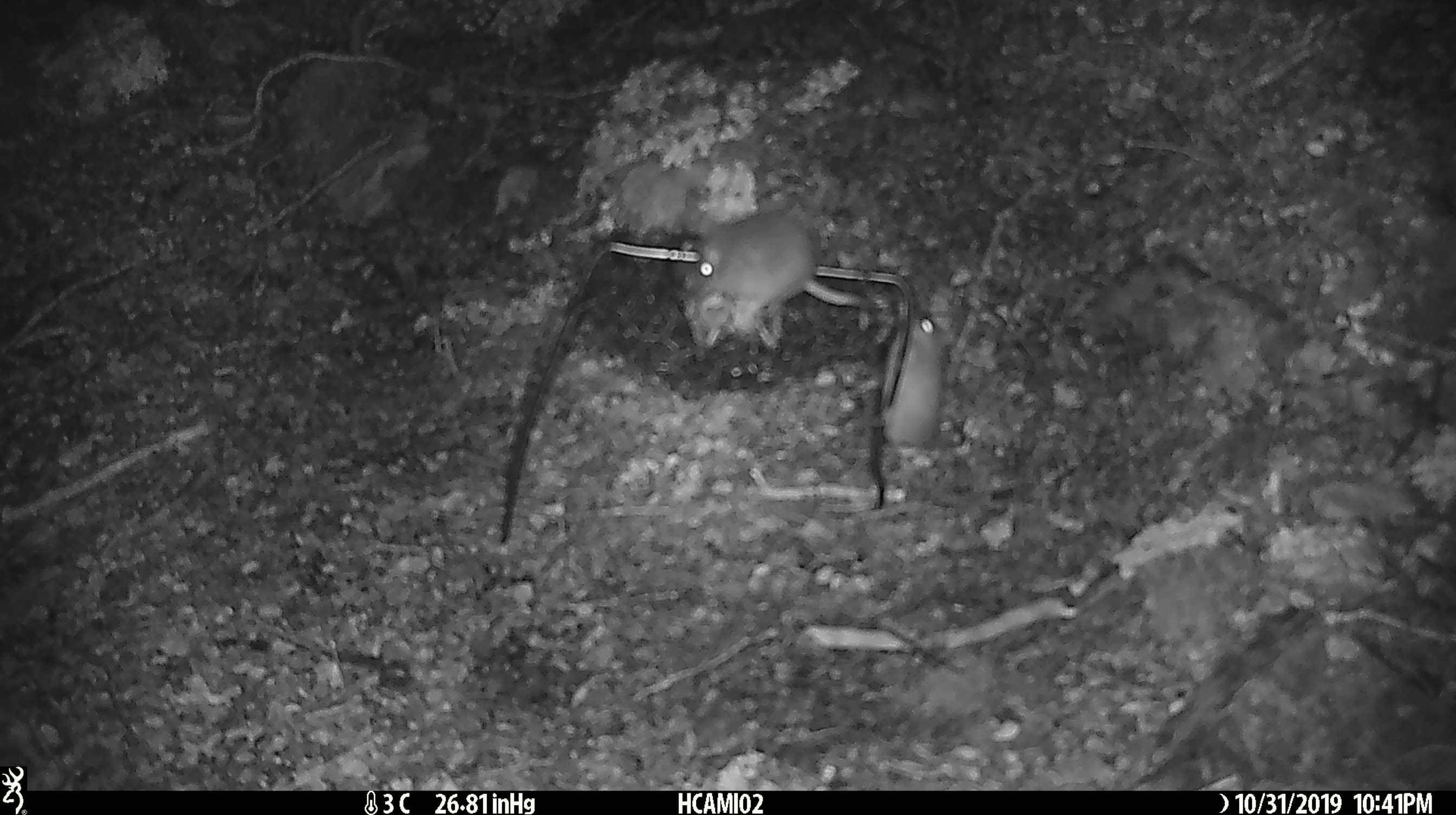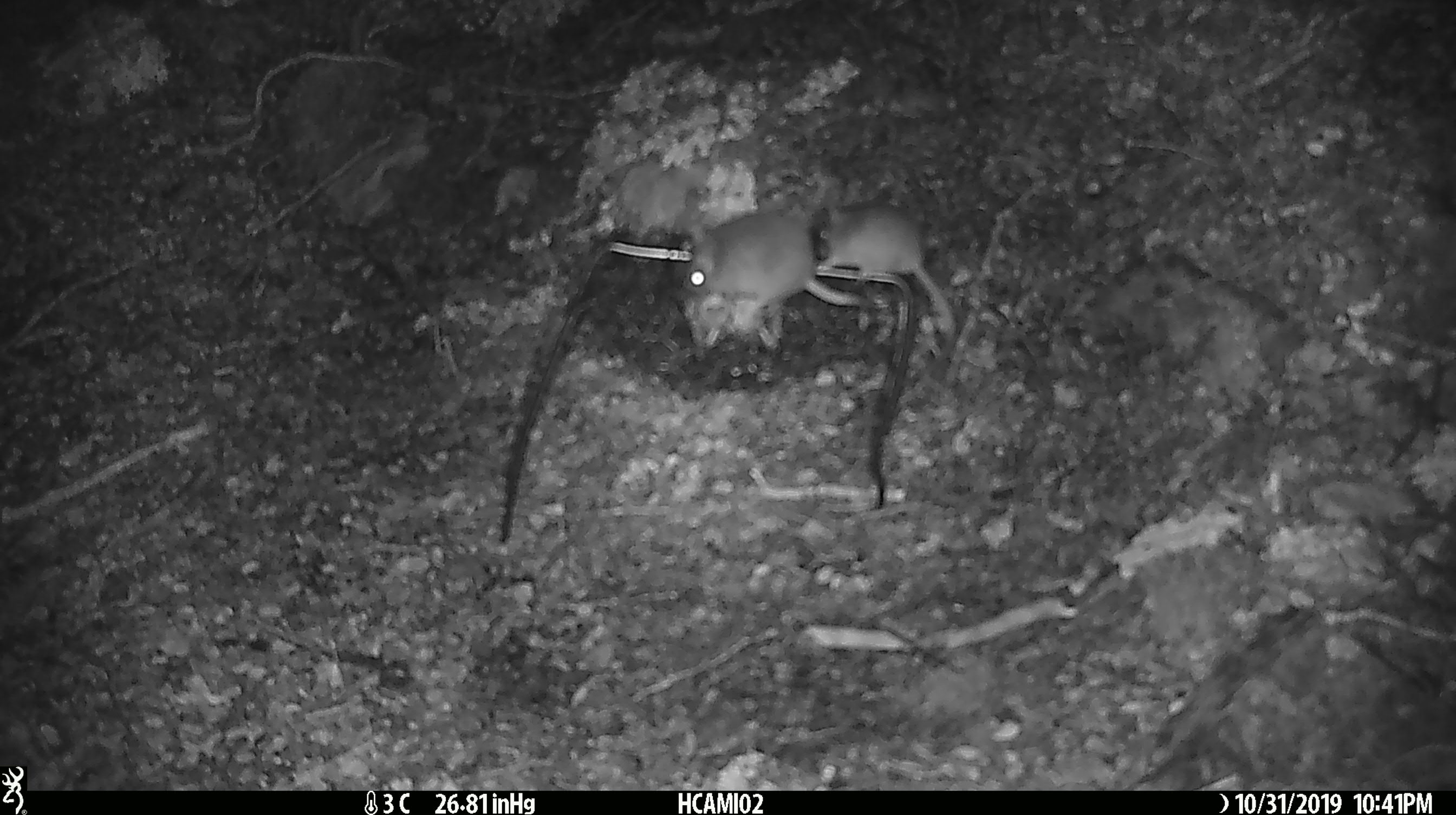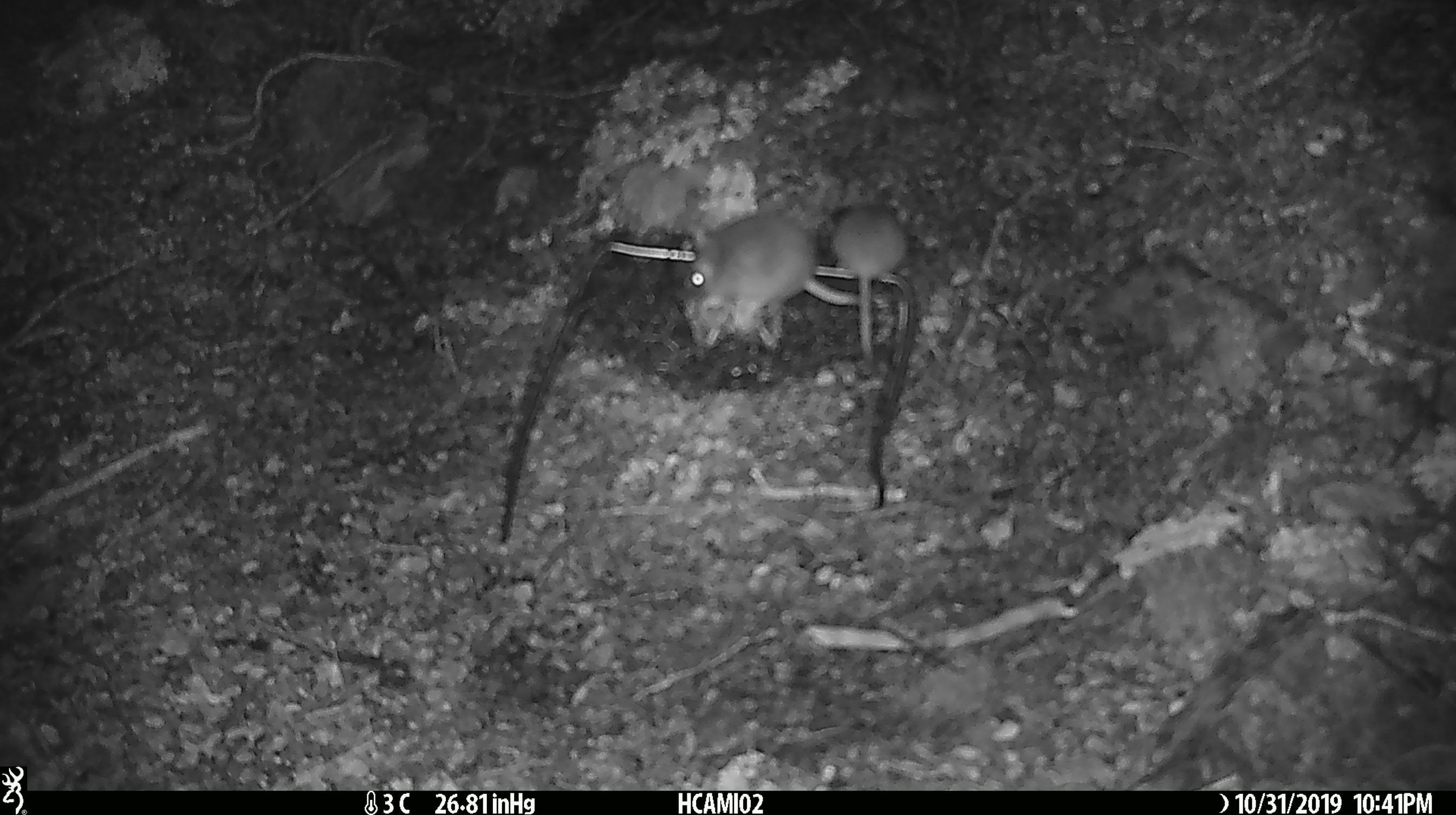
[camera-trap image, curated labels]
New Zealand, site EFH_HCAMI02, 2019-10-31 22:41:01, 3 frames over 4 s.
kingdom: Animalia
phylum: Chordata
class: Mammalia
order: Rodentia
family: Muridae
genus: Mus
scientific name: Mus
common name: mouse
Mouse (Mus).